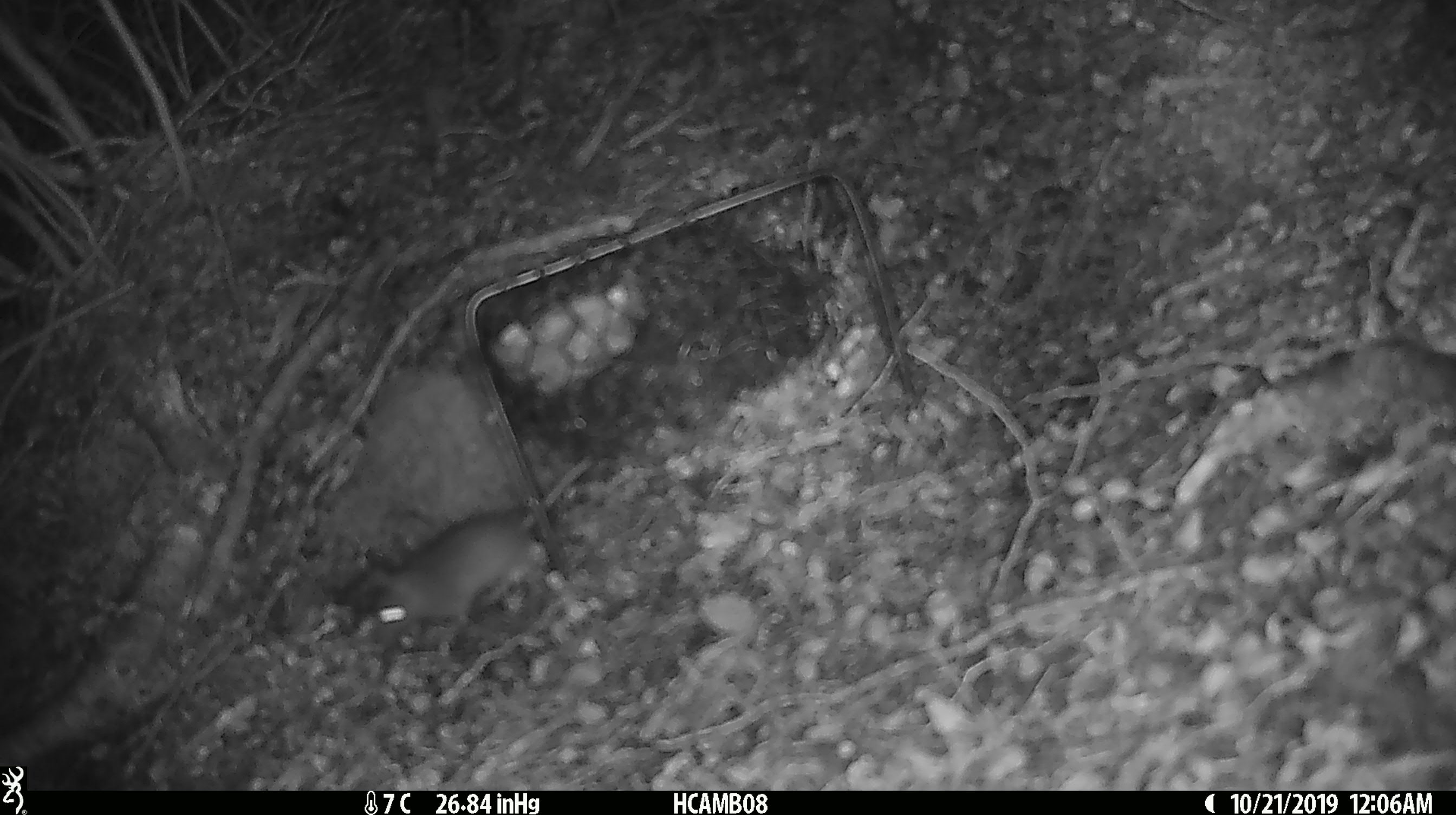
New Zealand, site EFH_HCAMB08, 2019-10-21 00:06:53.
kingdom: Animalia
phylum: Chordata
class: Mammalia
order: Rodentia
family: Muridae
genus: Mus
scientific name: Mus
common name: mouse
Mouse (Mus).